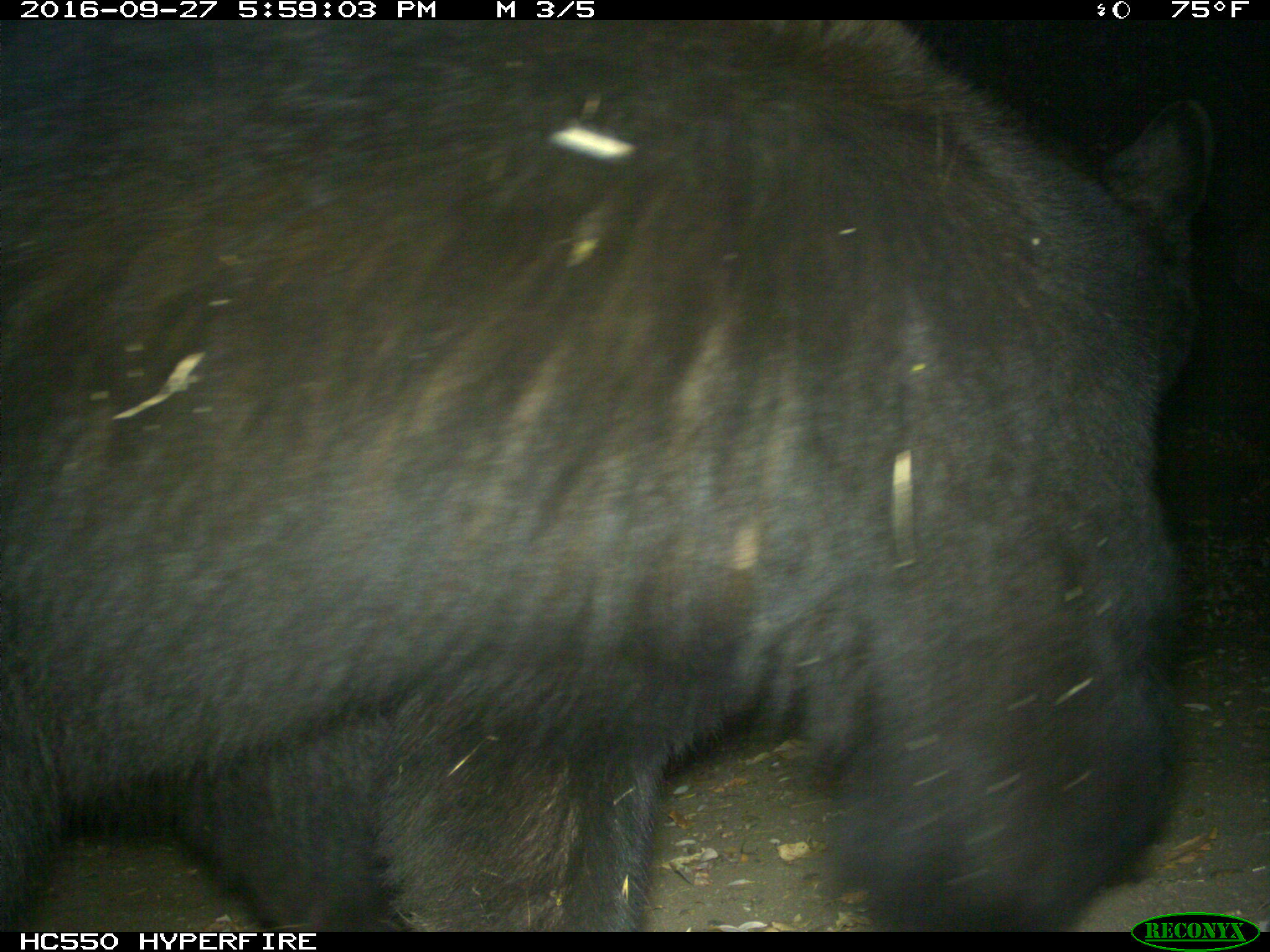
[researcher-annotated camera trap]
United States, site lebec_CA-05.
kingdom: Animalia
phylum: Chordata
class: Mammalia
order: Carnivora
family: Ursidae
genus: Ursus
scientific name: Ursus americanus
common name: american black bear